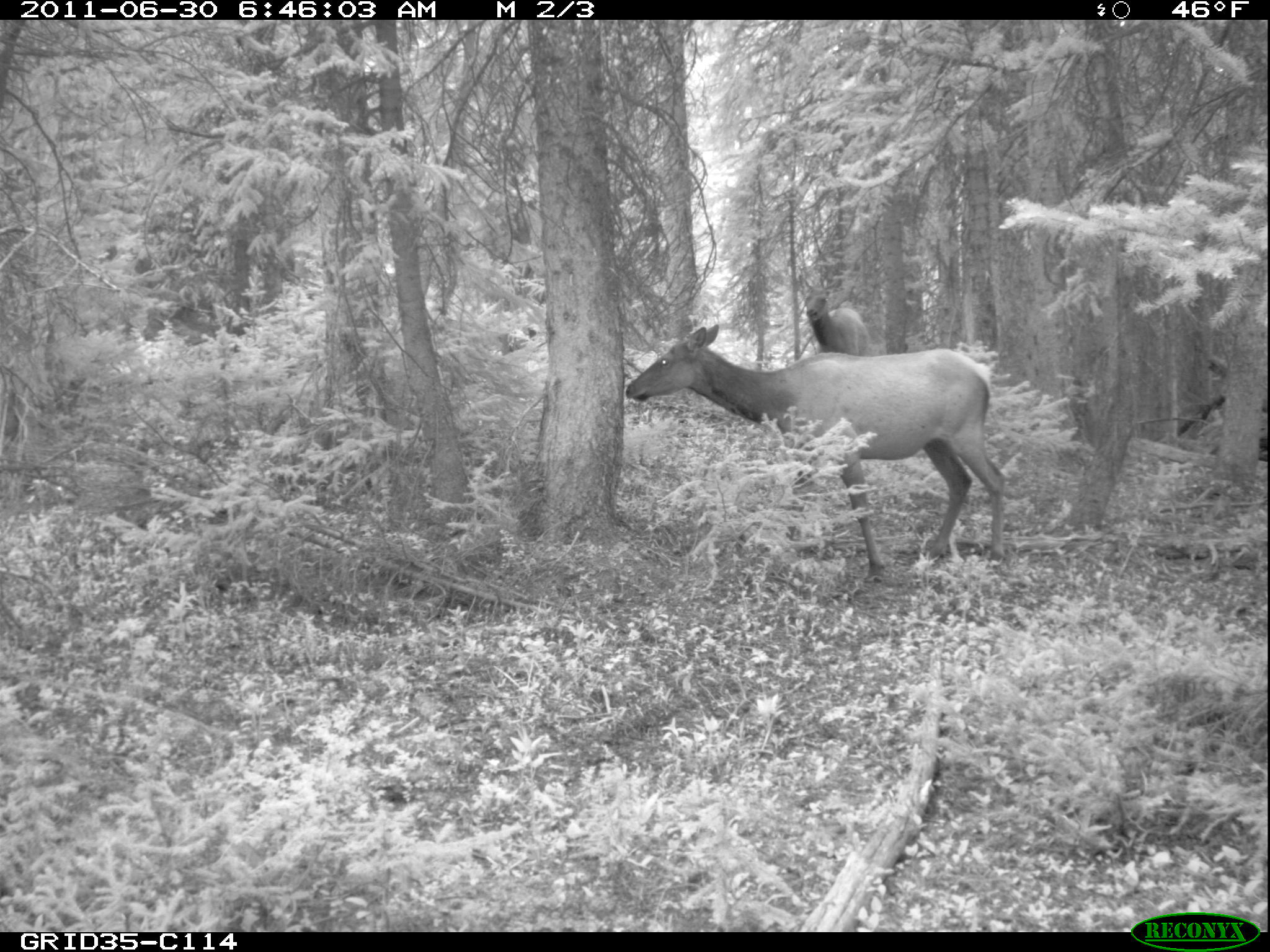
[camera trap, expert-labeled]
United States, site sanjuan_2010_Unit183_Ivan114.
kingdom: Animalia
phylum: Chordata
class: Mammalia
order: Artiodactyla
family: Cervidae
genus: Cervus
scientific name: Cervus elaphus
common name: red deer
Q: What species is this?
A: Cervus elaphus (red deer).